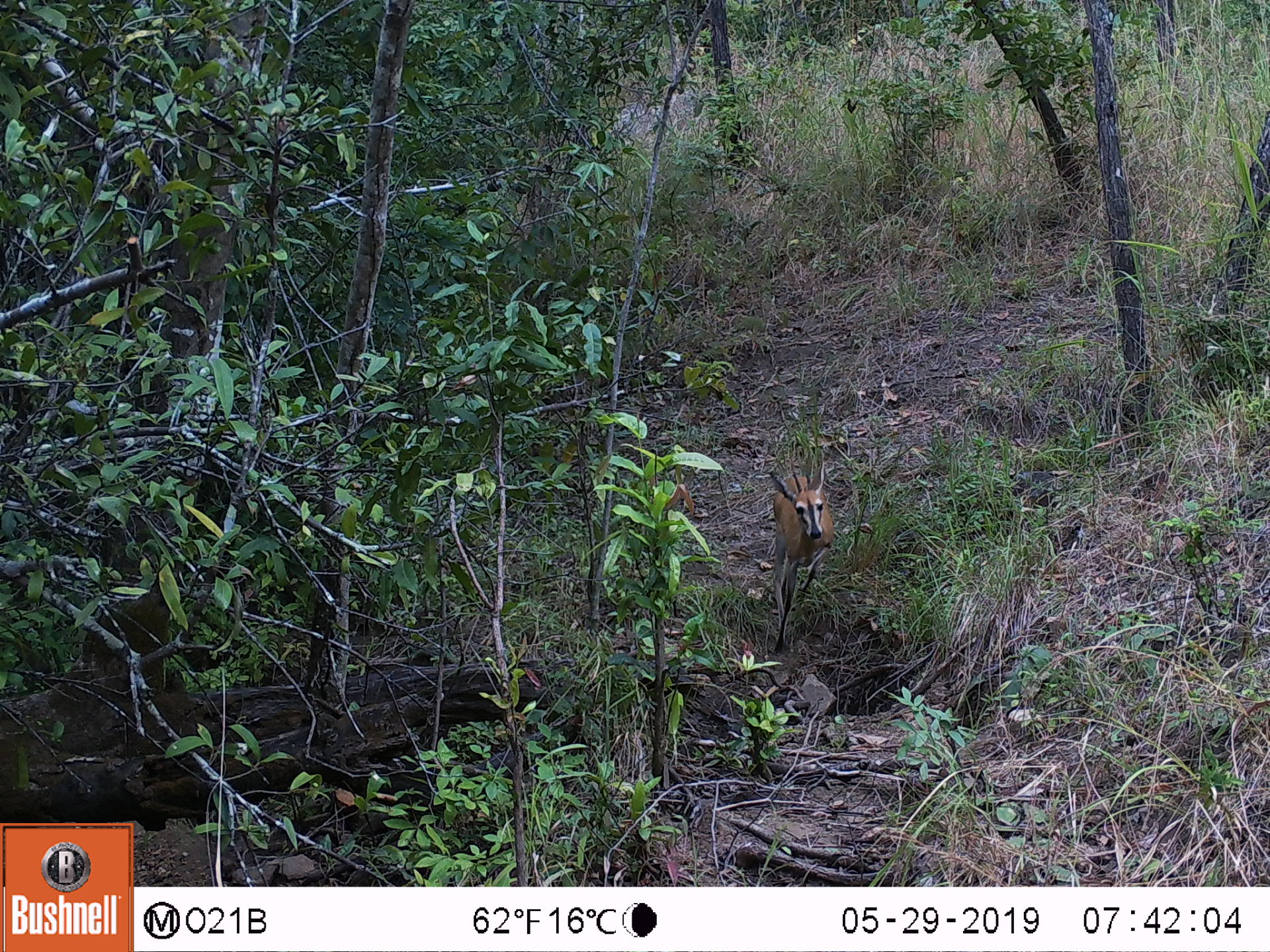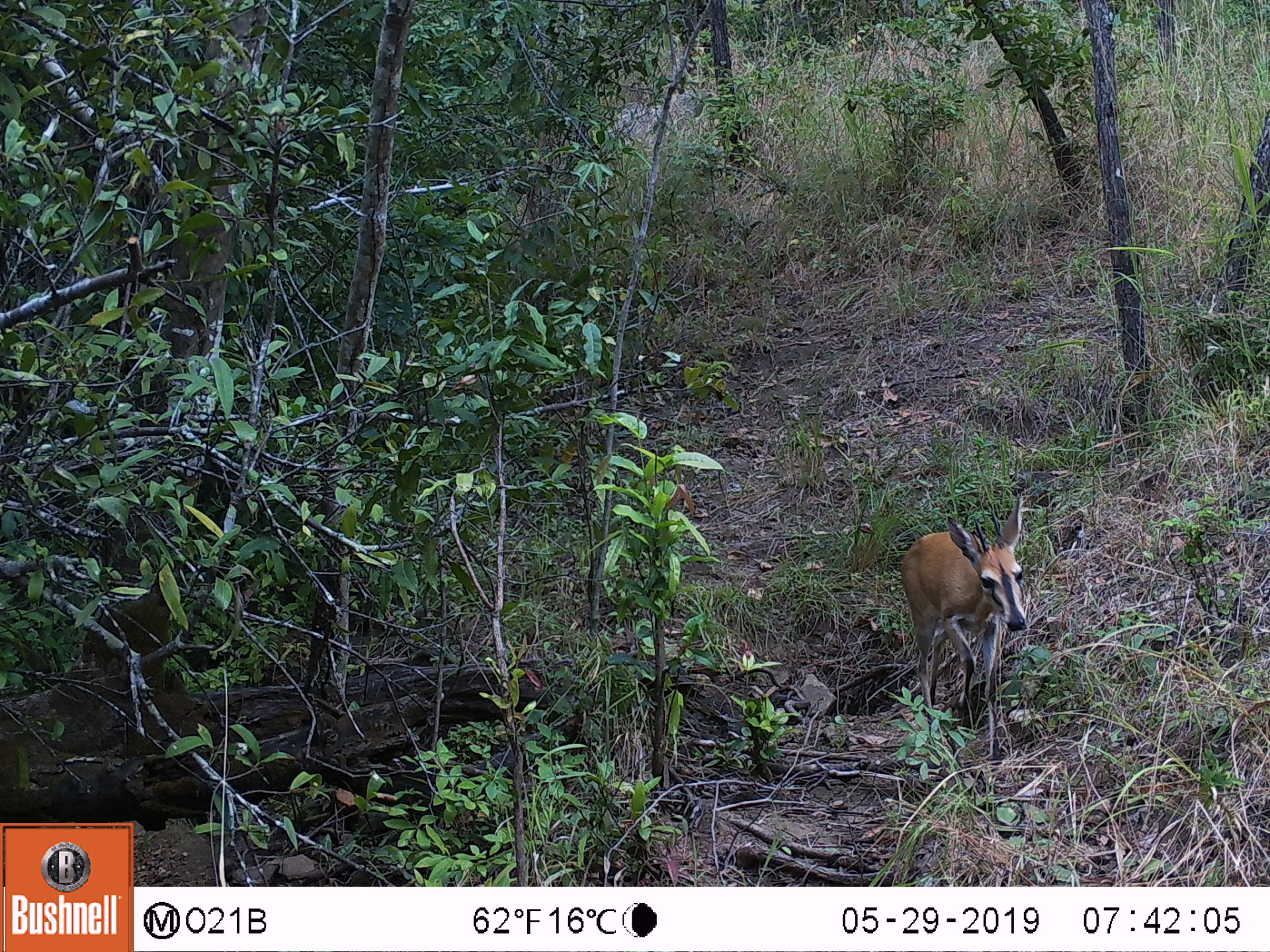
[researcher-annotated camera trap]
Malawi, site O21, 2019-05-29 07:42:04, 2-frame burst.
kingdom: Animalia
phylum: Chordata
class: Mammalia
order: Artiodactyla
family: Bovidae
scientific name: Antilopinae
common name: small antelope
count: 1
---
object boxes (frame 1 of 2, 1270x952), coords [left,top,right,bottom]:
small antelope: [748,454,843,664]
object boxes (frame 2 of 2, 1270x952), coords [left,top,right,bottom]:
small antelope: [898,492,1049,770]